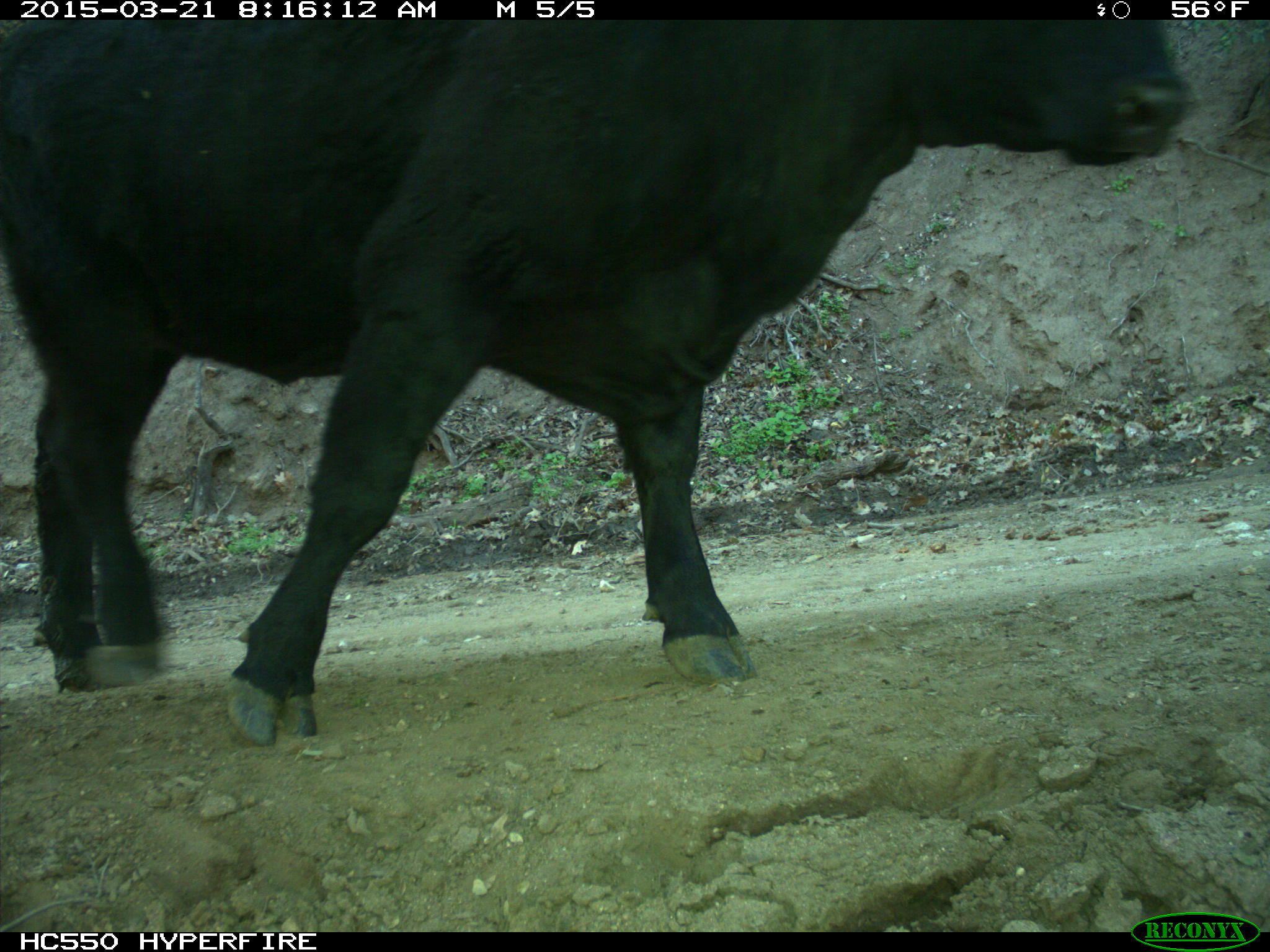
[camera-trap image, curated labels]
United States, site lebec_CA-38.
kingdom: Animalia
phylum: Chordata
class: Mammalia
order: Artiodactyla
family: Bovidae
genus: Bos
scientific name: Bos taurus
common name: domestic cow